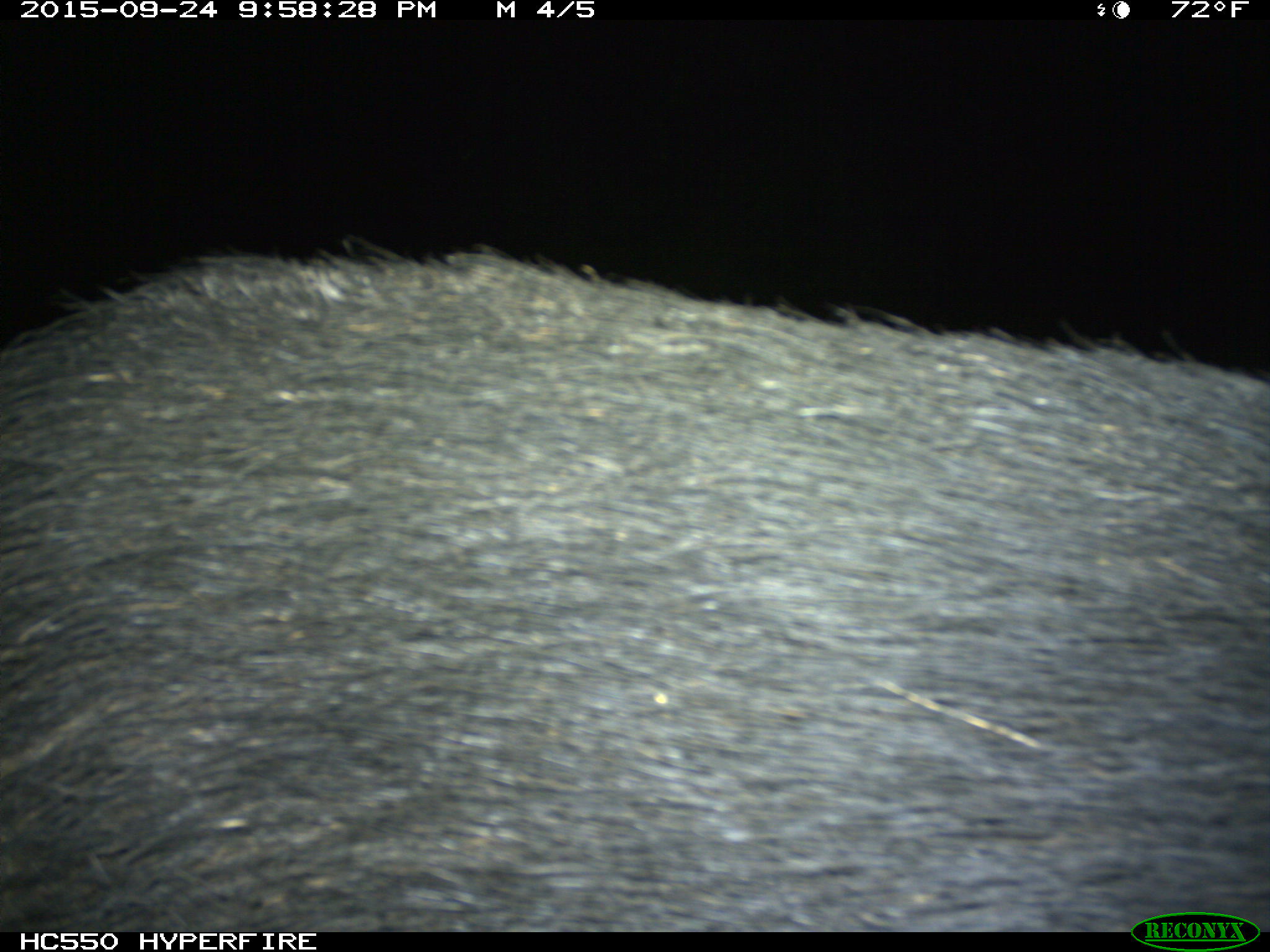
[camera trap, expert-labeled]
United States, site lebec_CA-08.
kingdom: Animalia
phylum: Chordata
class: Mammalia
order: Artiodactyla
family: Suidae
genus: Sus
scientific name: Sus scrofa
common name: wild boar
Sus scrofa (wild boar).